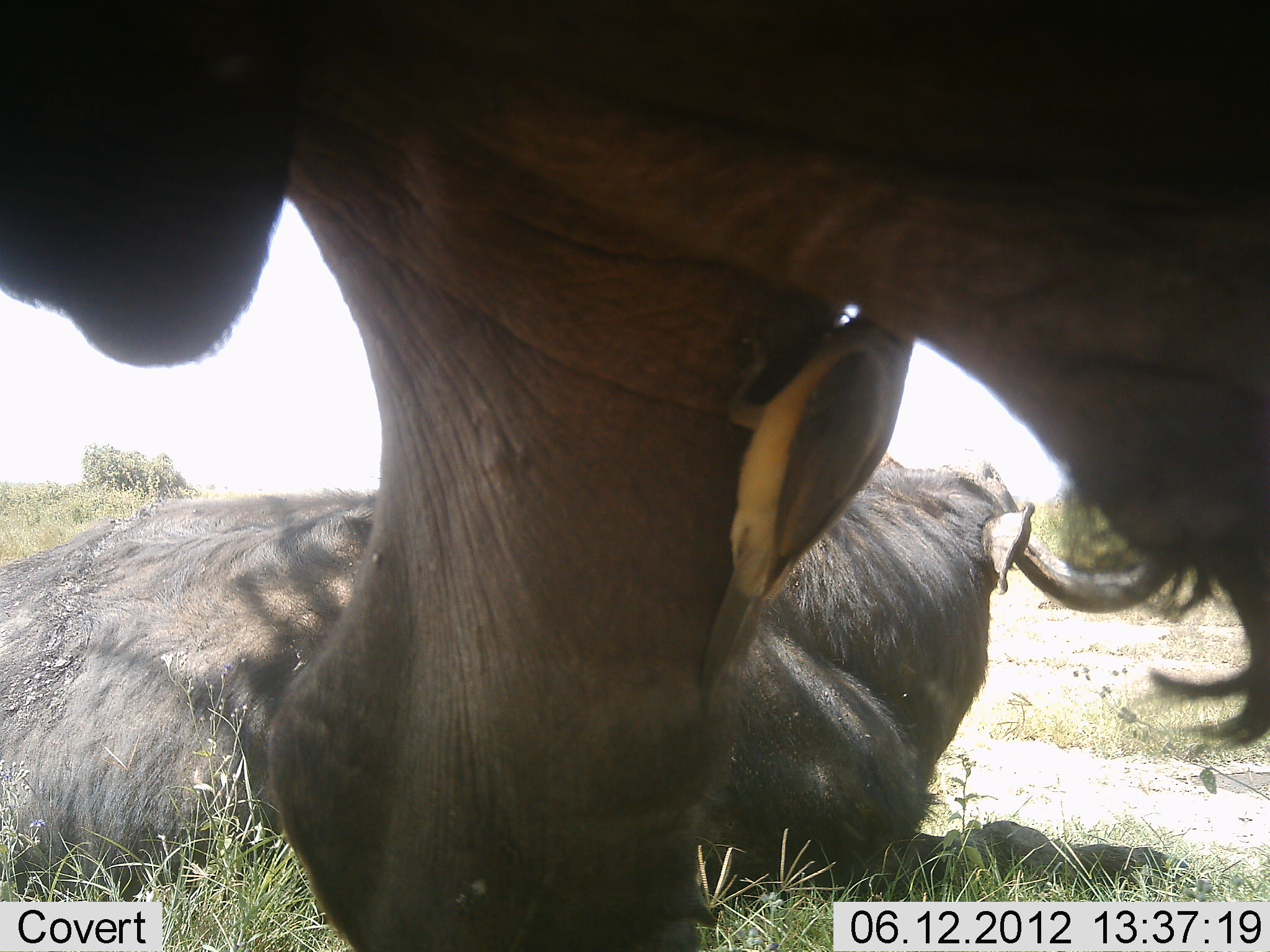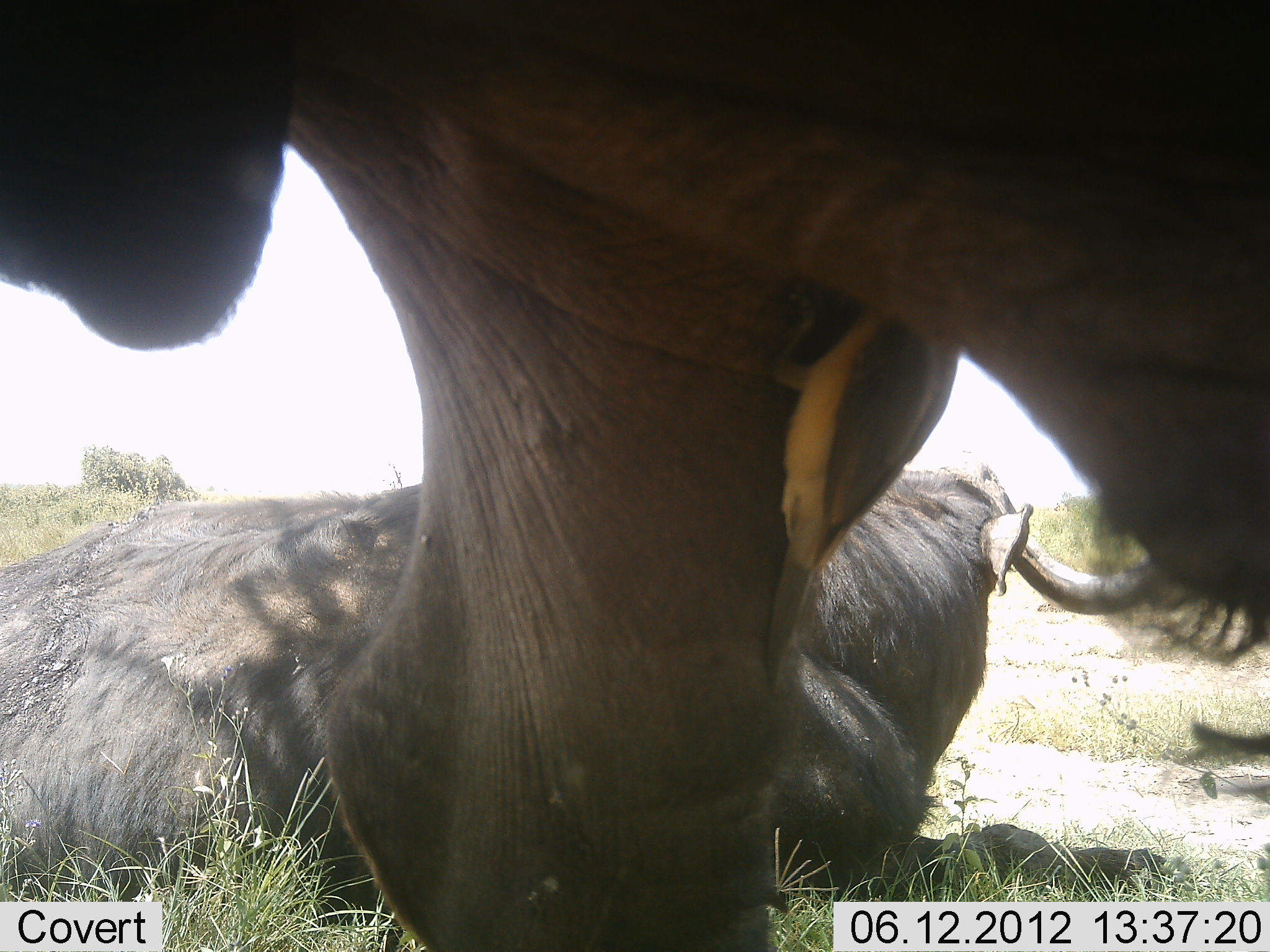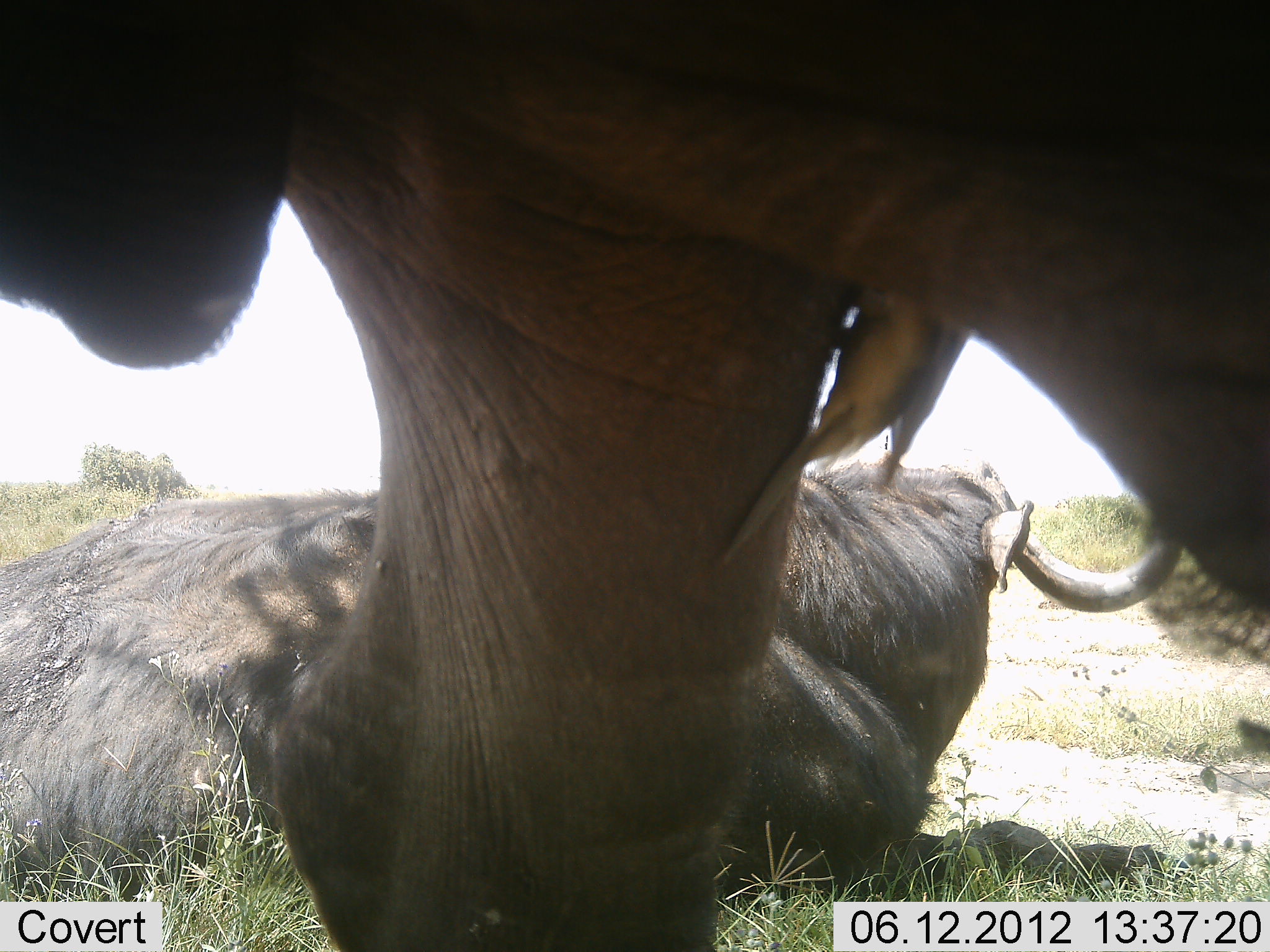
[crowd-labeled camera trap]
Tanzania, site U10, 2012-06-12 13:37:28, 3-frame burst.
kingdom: Animalia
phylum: Chordata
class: Mammalia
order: Artiodactyla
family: Bovidae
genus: Syncerus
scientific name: Syncerus caffer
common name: cape buffalo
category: buffalo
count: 2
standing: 73%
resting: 100%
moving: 0%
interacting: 0%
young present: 0%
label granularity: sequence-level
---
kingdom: Animalia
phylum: Chordata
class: Aves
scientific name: Aves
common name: bird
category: otherbird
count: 1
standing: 7%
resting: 33%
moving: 0%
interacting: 53%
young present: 0%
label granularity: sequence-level